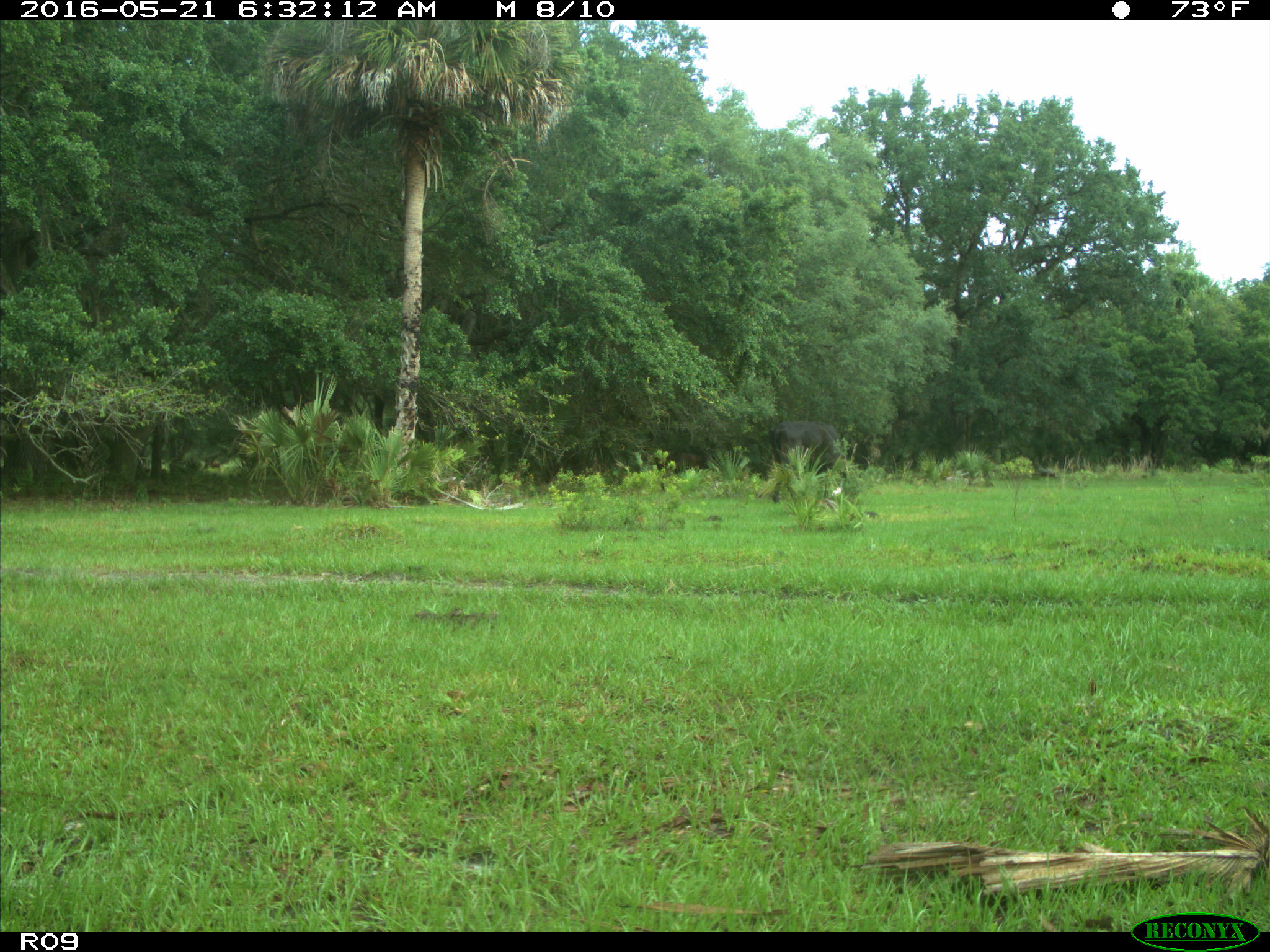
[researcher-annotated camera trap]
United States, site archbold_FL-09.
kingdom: Animalia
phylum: Chordata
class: Mammalia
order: Artiodactyla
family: Bovidae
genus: Bos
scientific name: Bos taurus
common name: domestic cow